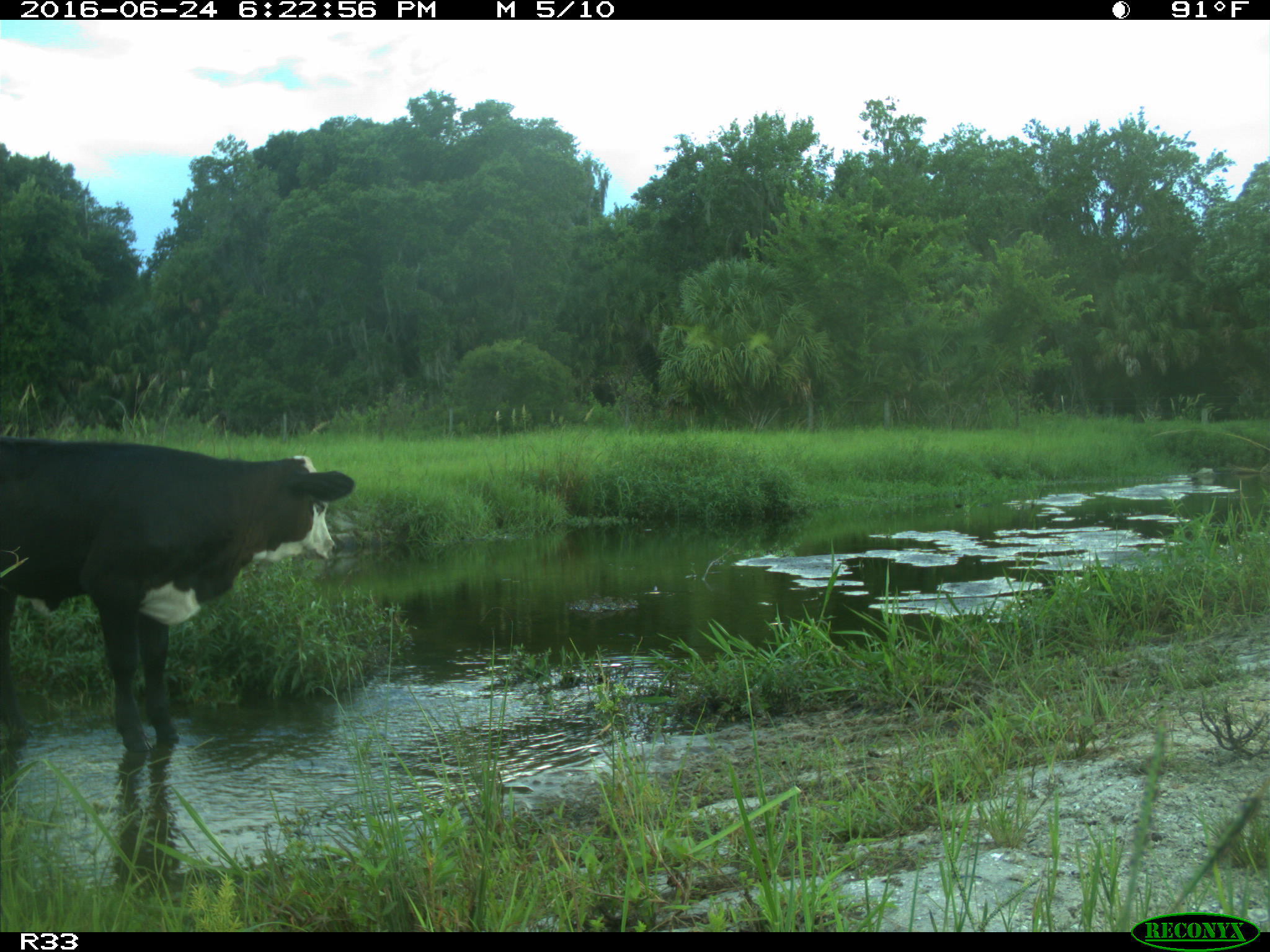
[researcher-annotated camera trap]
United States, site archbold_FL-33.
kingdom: Animalia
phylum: Chordata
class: Mammalia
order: Artiodactyla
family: Bovidae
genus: Bos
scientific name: Bos taurus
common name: domestic cow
Bos taurus (domestic cow).